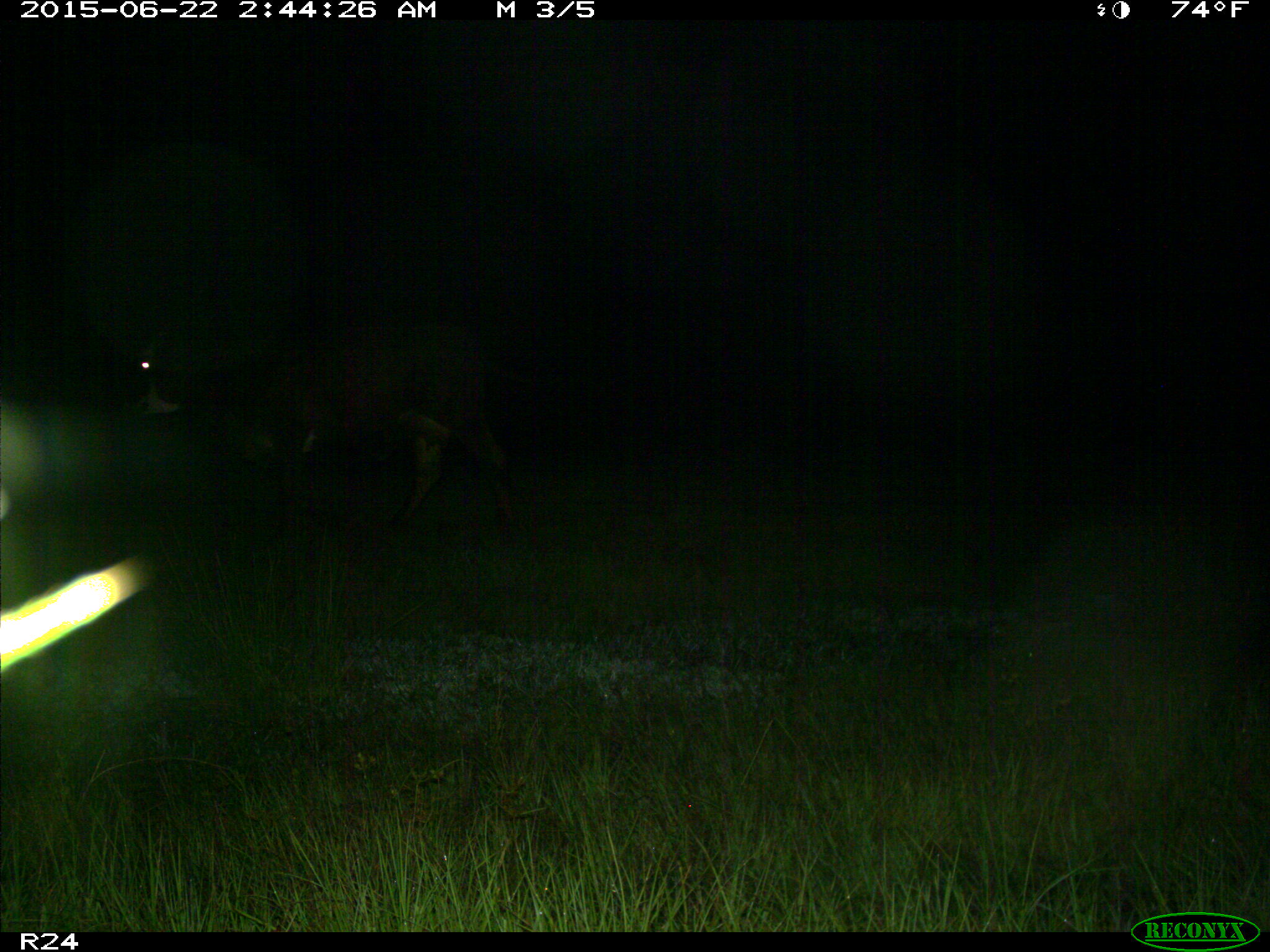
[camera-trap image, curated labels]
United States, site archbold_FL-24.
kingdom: Animalia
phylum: Chordata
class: Mammalia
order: Artiodactyla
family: Bovidae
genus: Bos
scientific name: Bos taurus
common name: domestic cow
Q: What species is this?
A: Bos taurus (domestic cow).